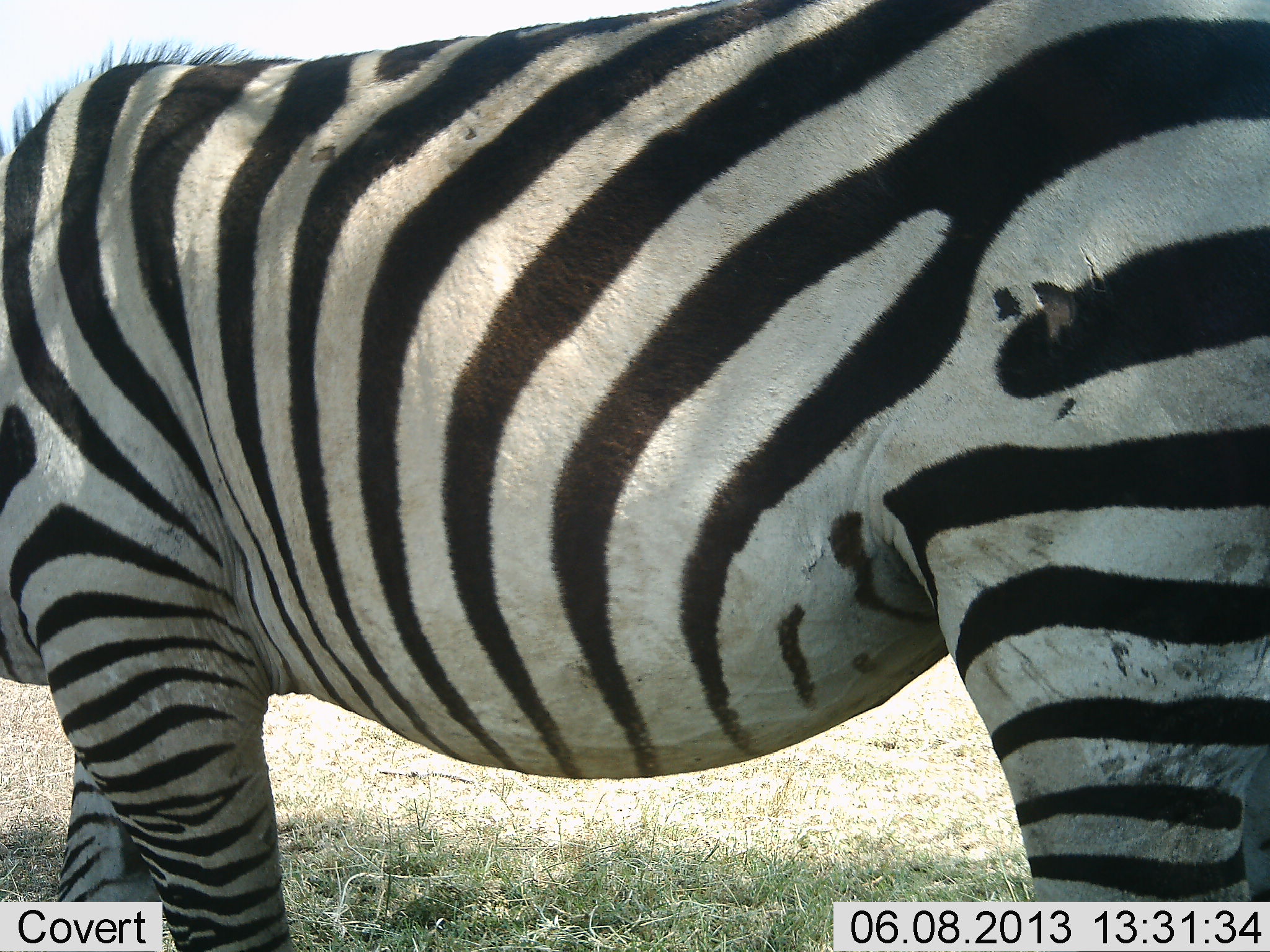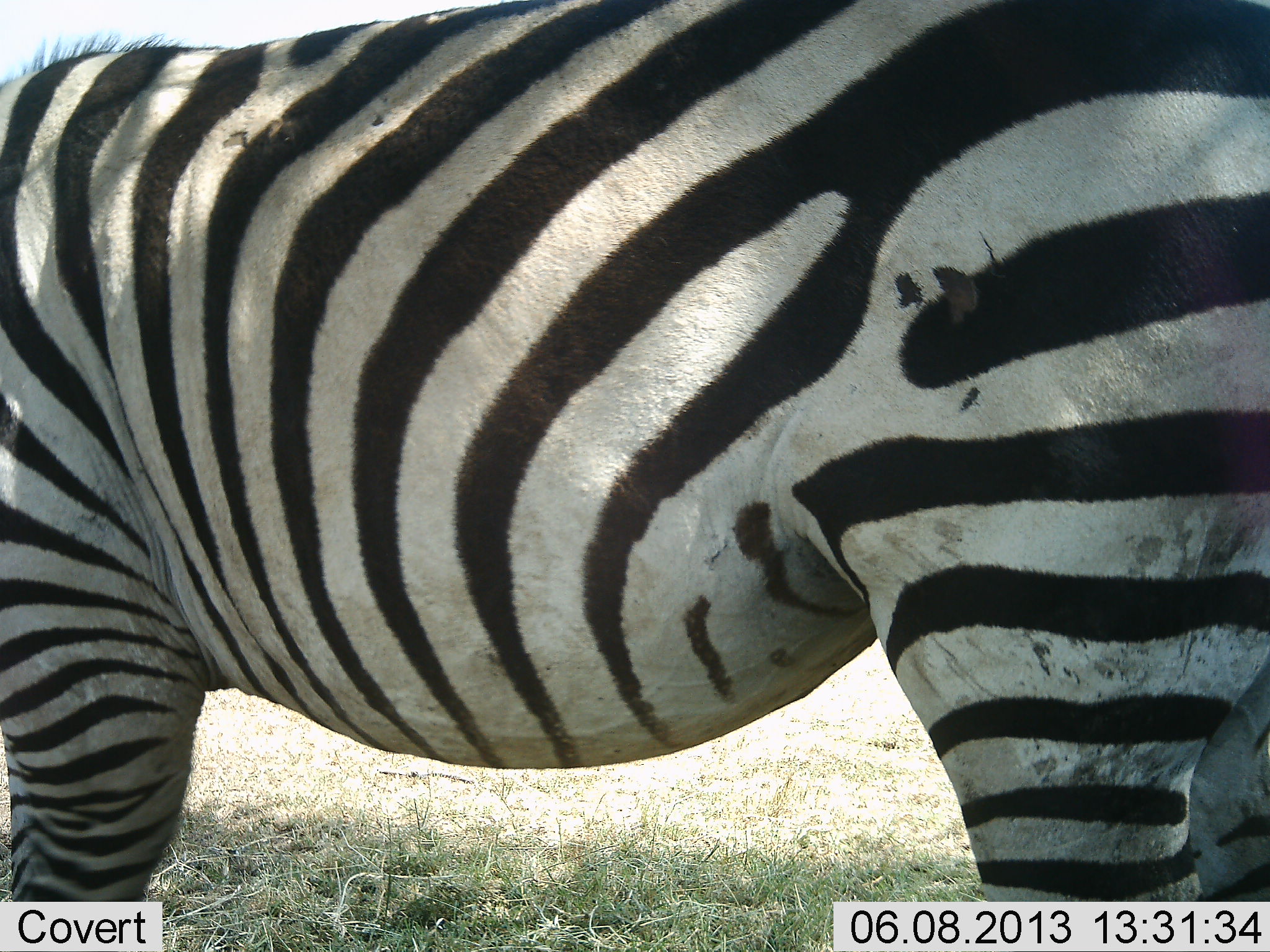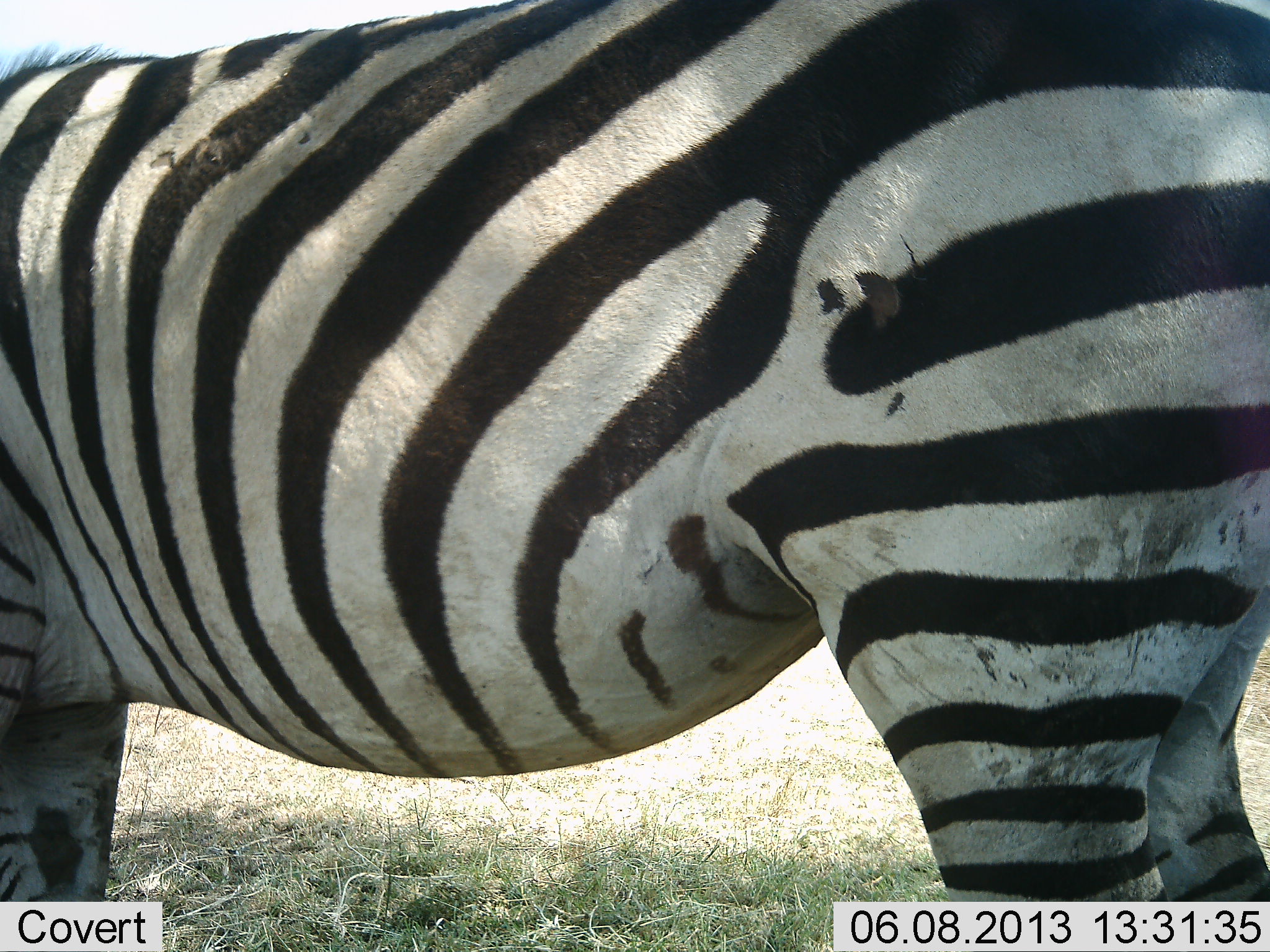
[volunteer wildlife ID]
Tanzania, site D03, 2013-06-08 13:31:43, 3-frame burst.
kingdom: Animalia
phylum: Chordata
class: Mammalia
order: Perissodactyla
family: Equidae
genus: Equus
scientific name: Equus quagga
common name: plains zebra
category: zebra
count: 1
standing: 90%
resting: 0%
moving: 10%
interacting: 3%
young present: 0%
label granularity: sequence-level